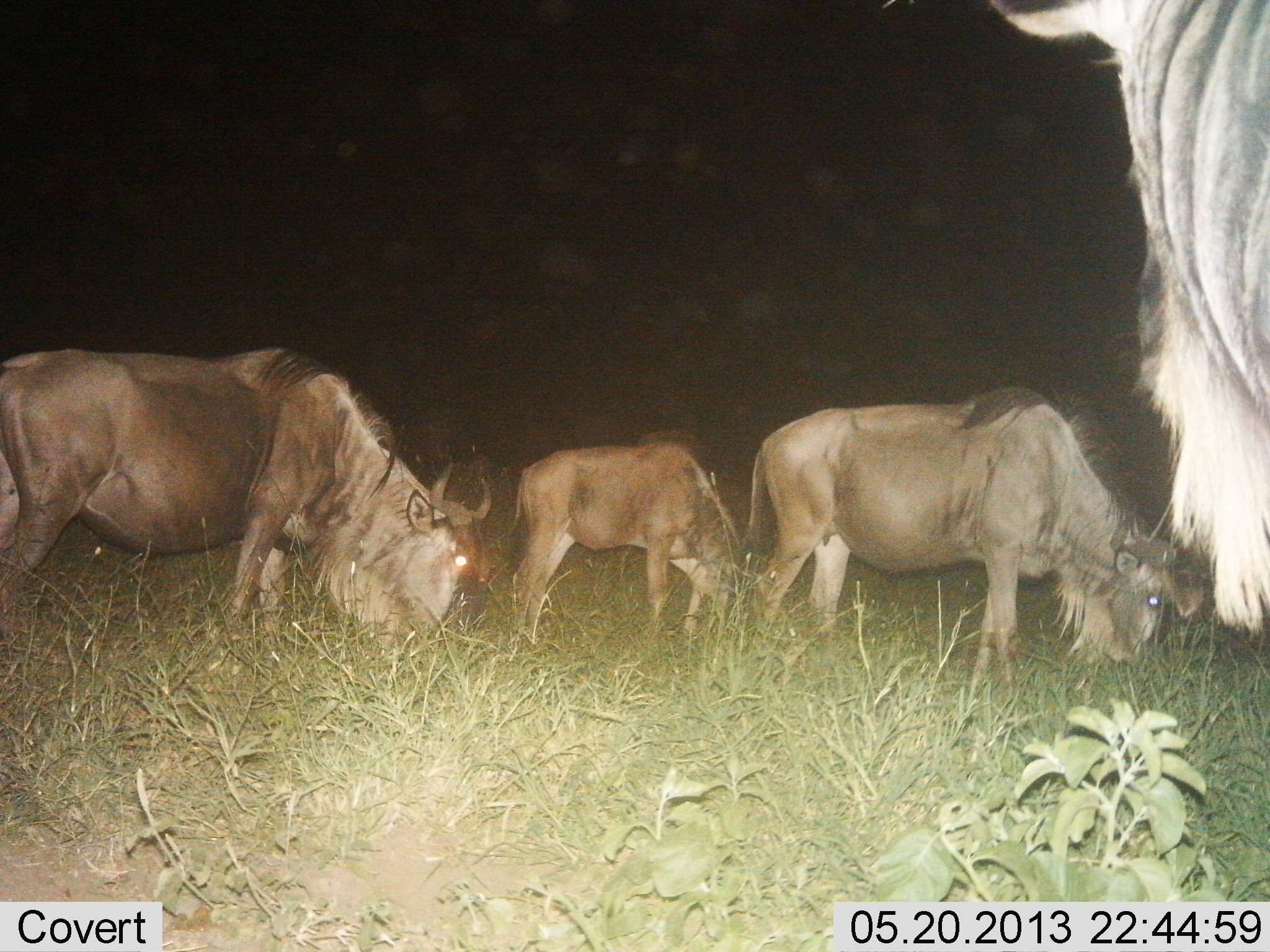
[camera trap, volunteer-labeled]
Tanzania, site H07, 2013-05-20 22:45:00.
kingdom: Animalia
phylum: Chordata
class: Mammalia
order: Artiodactyla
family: Bovidae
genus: Connochaetes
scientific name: Connochaetes taurinus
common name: blue wildebeest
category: wildebeest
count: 4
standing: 40%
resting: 0%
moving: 10%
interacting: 0%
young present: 20%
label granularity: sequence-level